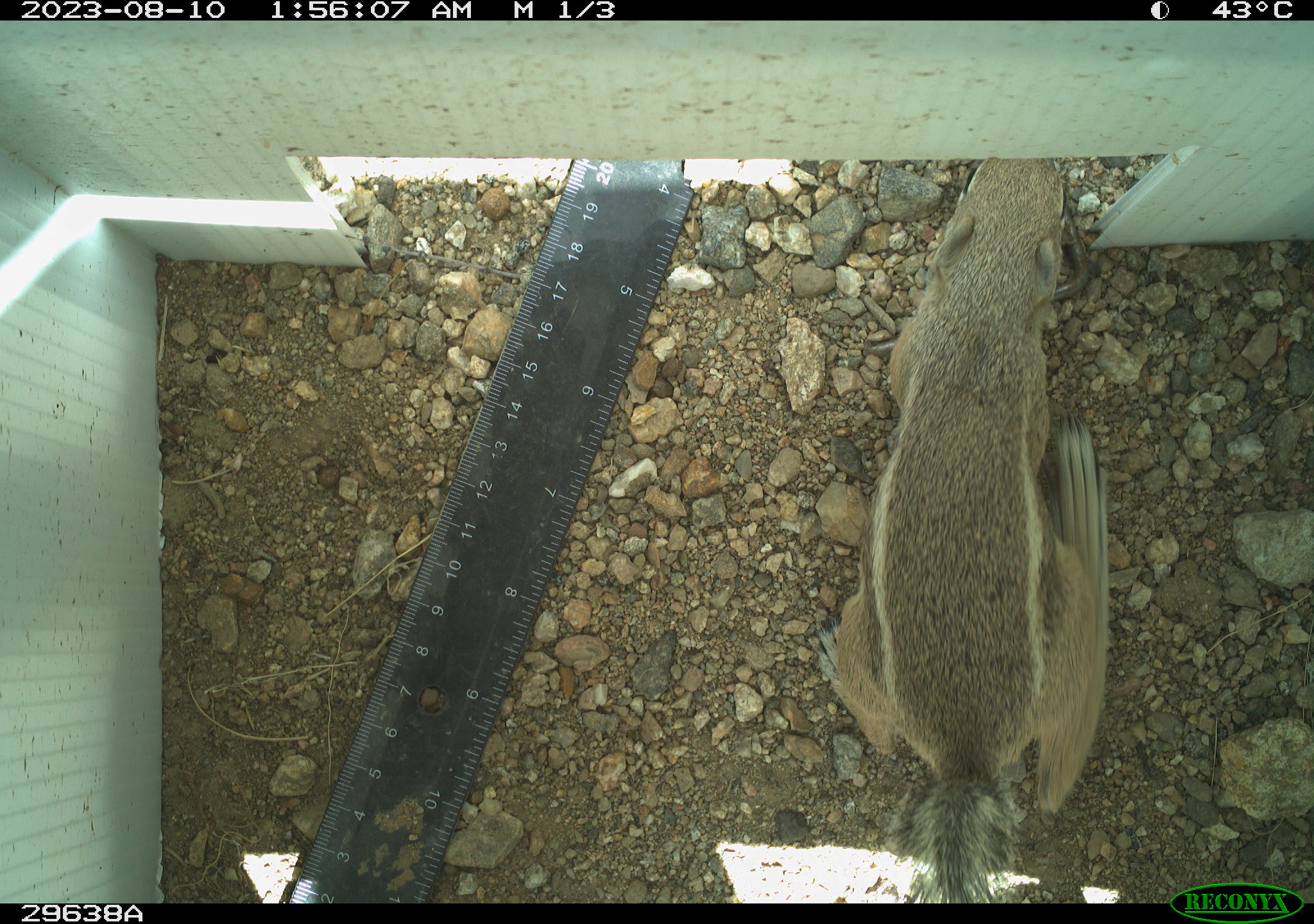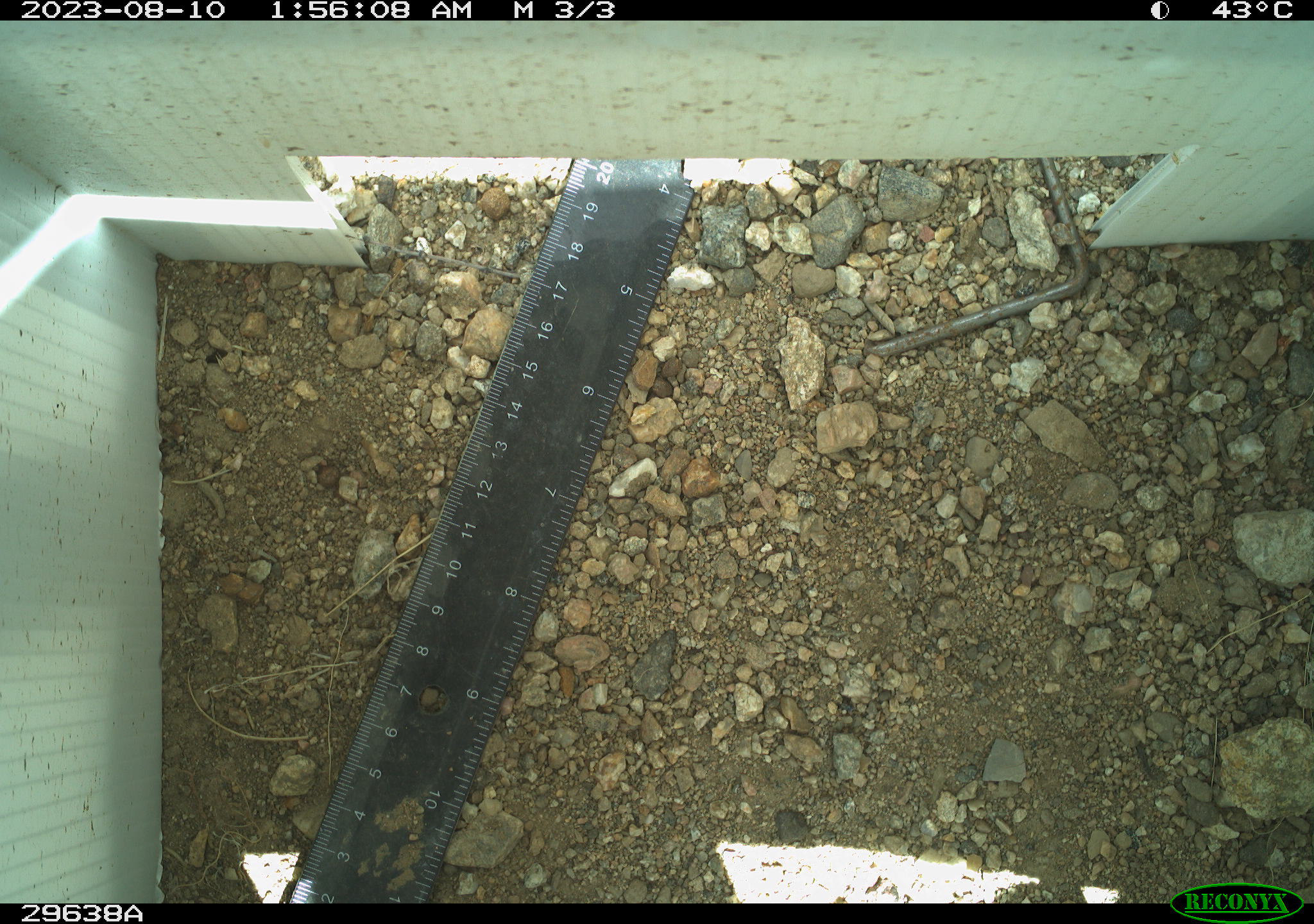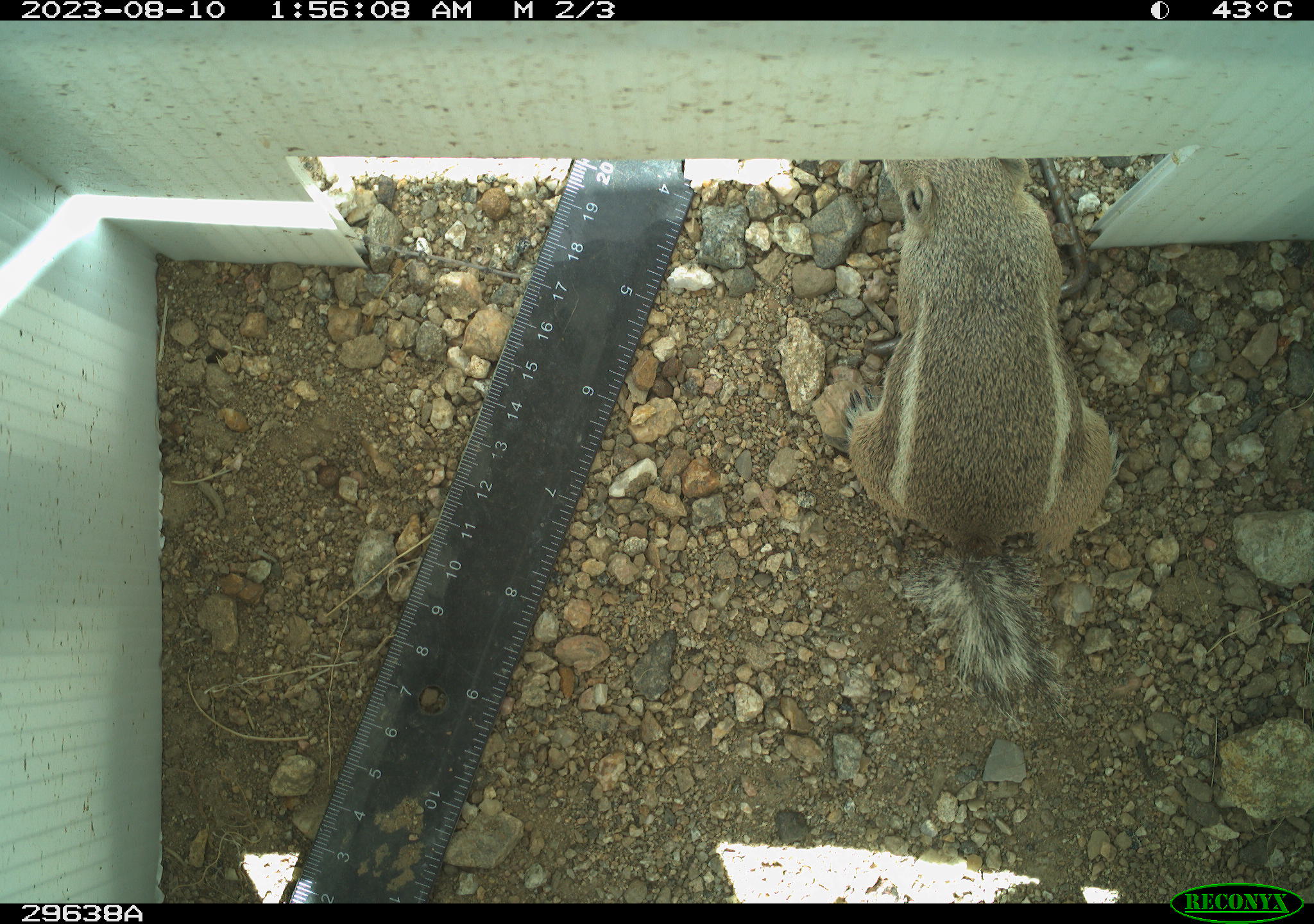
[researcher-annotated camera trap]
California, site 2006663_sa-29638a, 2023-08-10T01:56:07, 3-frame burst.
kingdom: Animalia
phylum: Chordata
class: Mammalia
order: Rodentia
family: Sciuridae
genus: Ammospermophilus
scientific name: Ammospermophilus leucurus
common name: white-tailed antelope squirrel